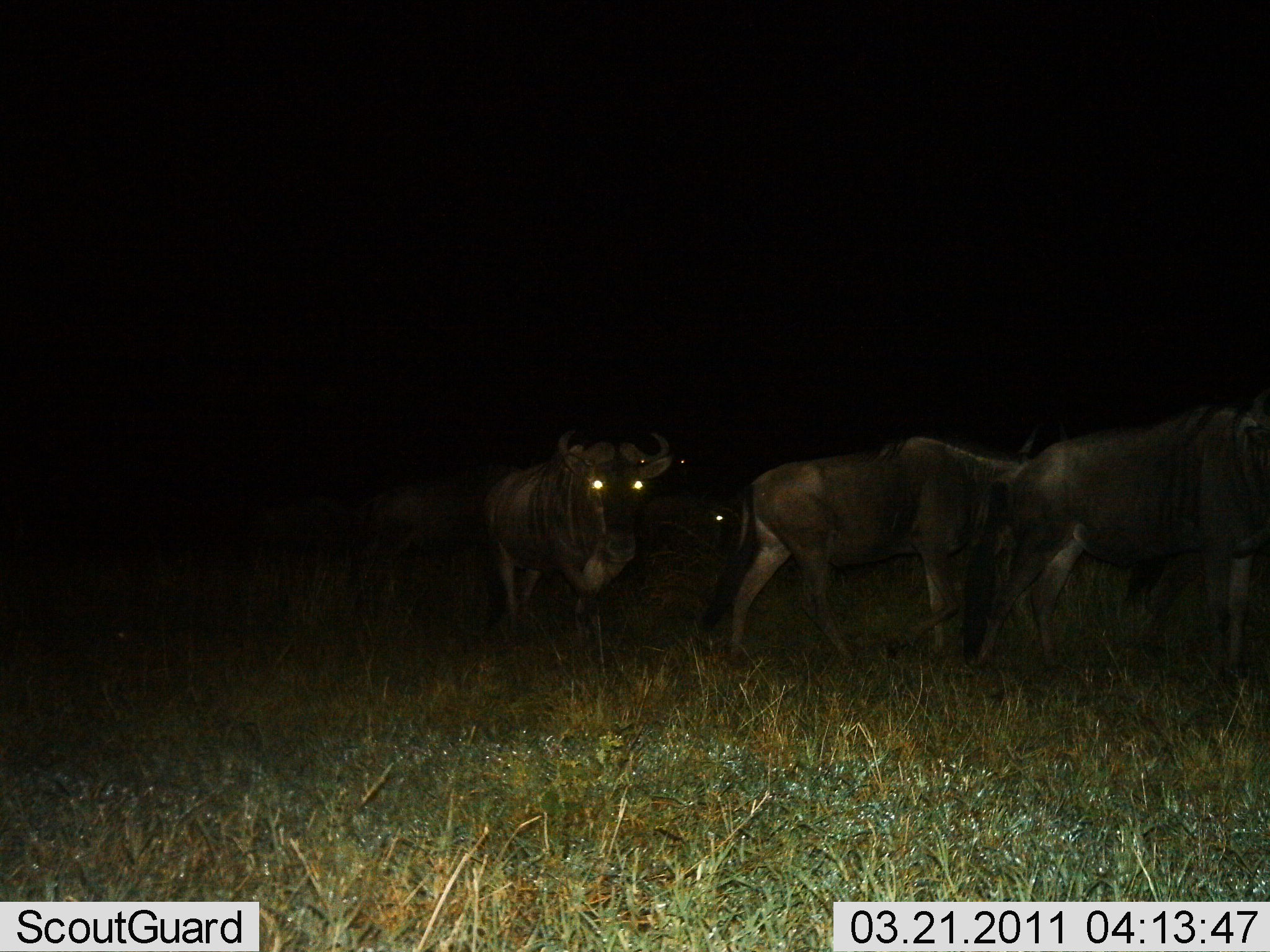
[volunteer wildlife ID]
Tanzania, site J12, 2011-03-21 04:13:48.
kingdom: Animalia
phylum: Chordata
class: Mammalia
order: Artiodactyla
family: Bovidae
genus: Connochaetes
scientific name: Connochaetes taurinus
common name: blue wildebeest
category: wildebeest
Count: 3.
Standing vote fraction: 40%.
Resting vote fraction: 0%.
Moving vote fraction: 70%.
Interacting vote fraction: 0%.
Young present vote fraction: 0%.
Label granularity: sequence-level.